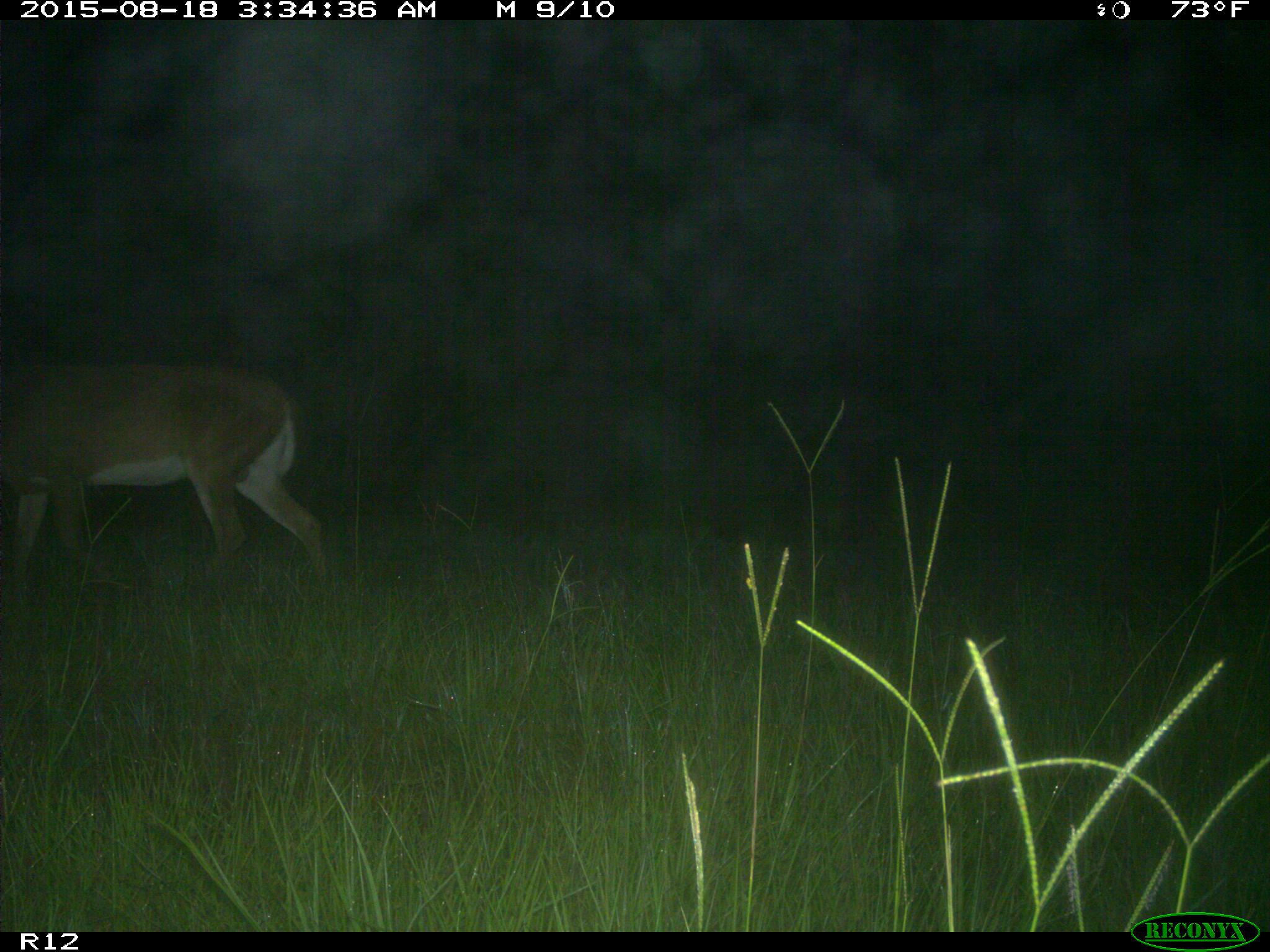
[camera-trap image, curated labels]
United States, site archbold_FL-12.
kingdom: Animalia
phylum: Chordata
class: Mammalia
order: Artiodactyla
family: Cervidae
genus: Odocoileus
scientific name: Odocoileus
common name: deer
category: unidentified deer